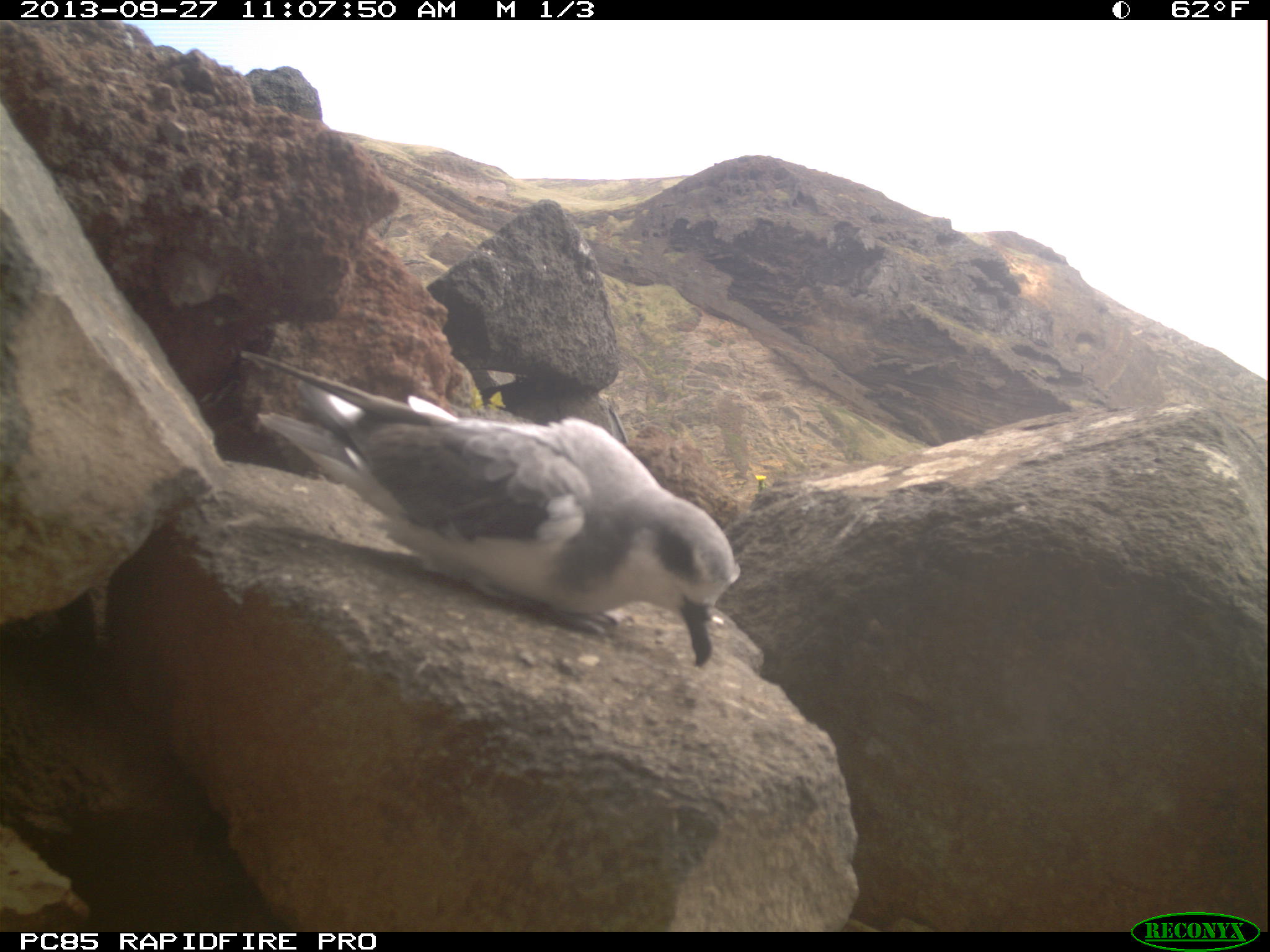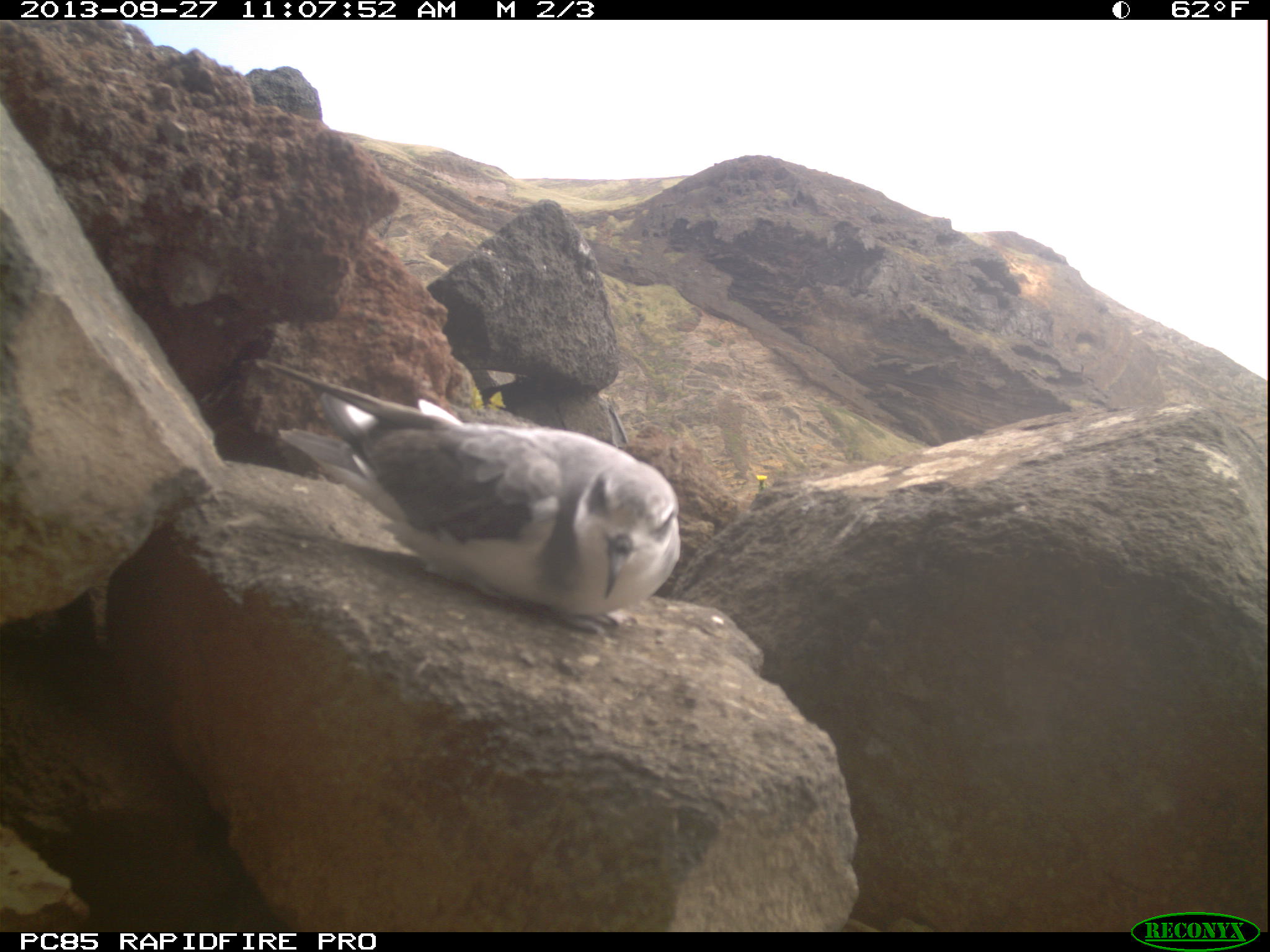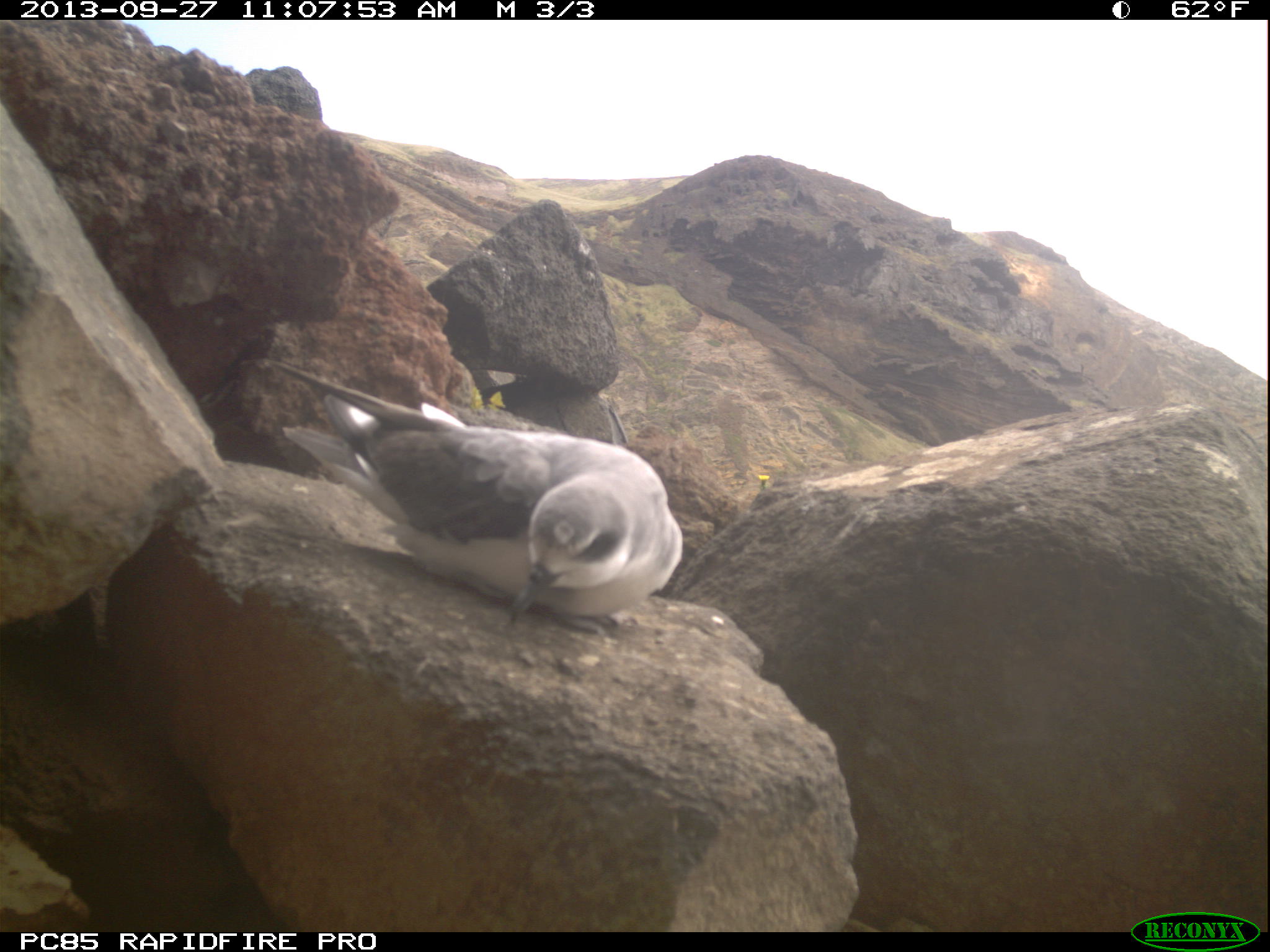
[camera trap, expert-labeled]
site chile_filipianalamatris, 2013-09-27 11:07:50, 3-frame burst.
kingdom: Animalia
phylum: Chordata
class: Aves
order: Procellariiformes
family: Procellariidae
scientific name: Procellariidae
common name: petrel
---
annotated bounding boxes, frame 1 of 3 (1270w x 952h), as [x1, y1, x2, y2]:
petrel: [245, 344, 735, 671]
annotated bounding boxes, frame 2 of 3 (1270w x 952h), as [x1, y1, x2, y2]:
petrel: [249, 348, 684, 627]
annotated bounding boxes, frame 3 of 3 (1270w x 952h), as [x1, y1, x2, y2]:
petrel: [252, 348, 686, 635]